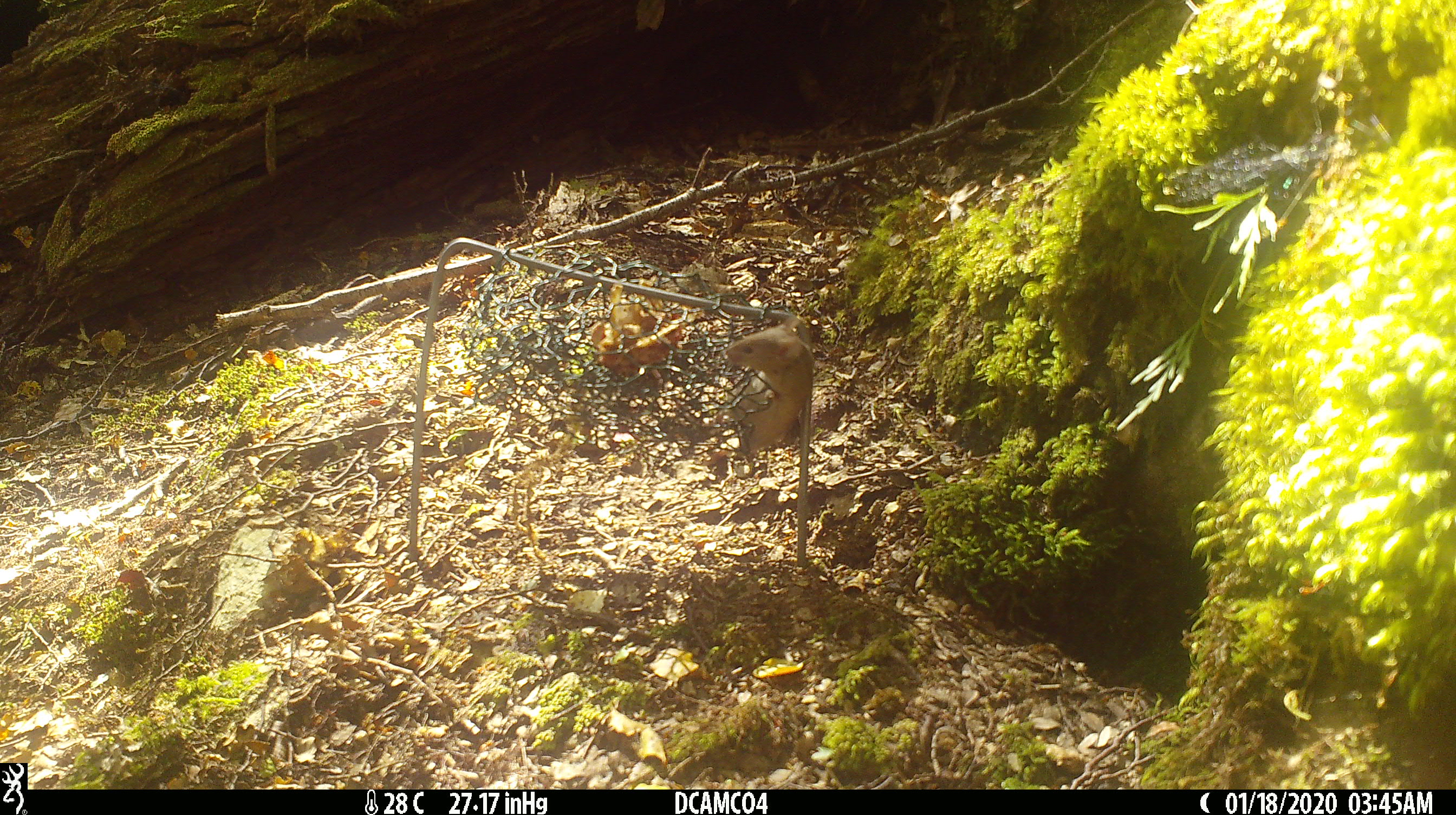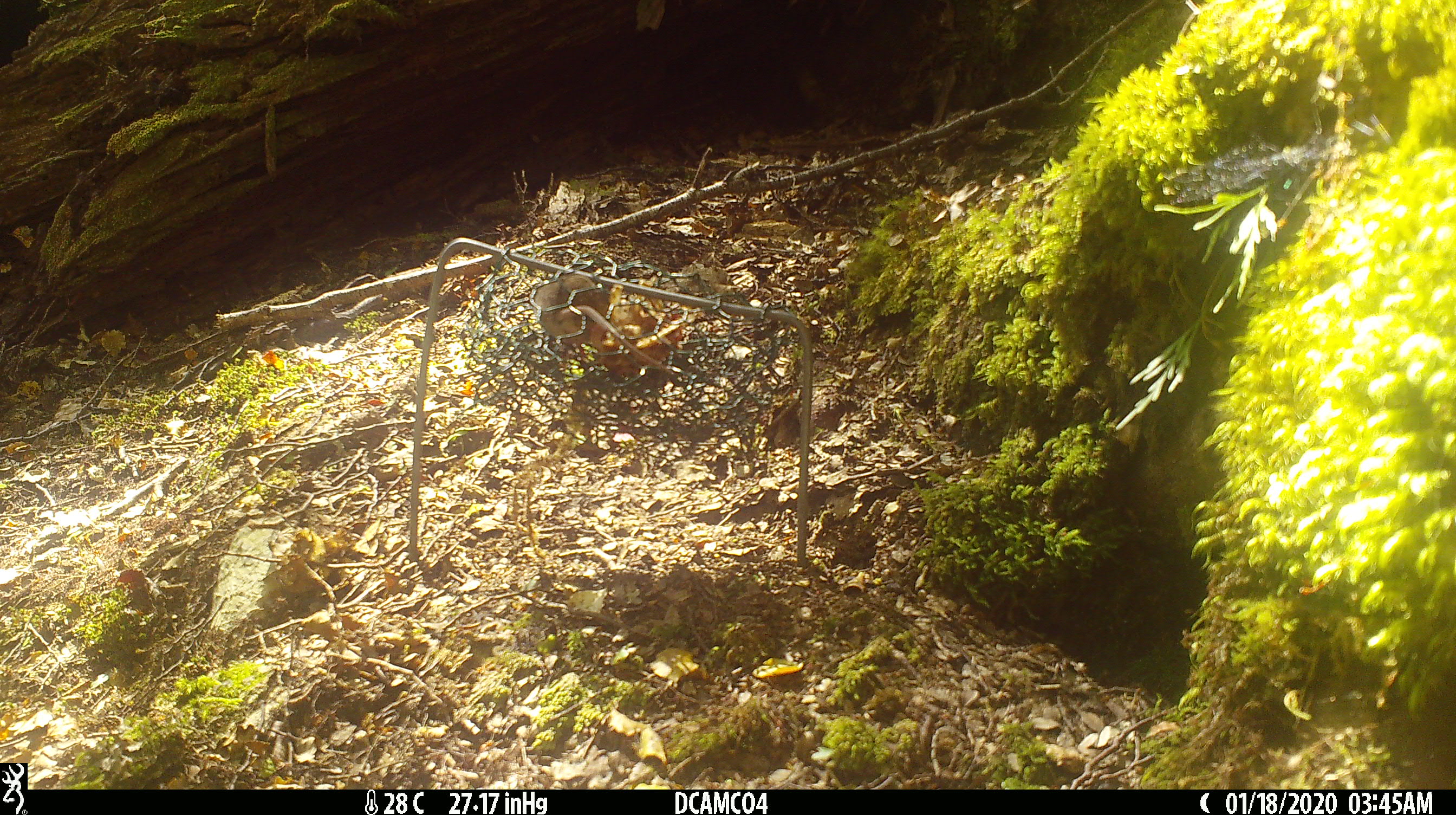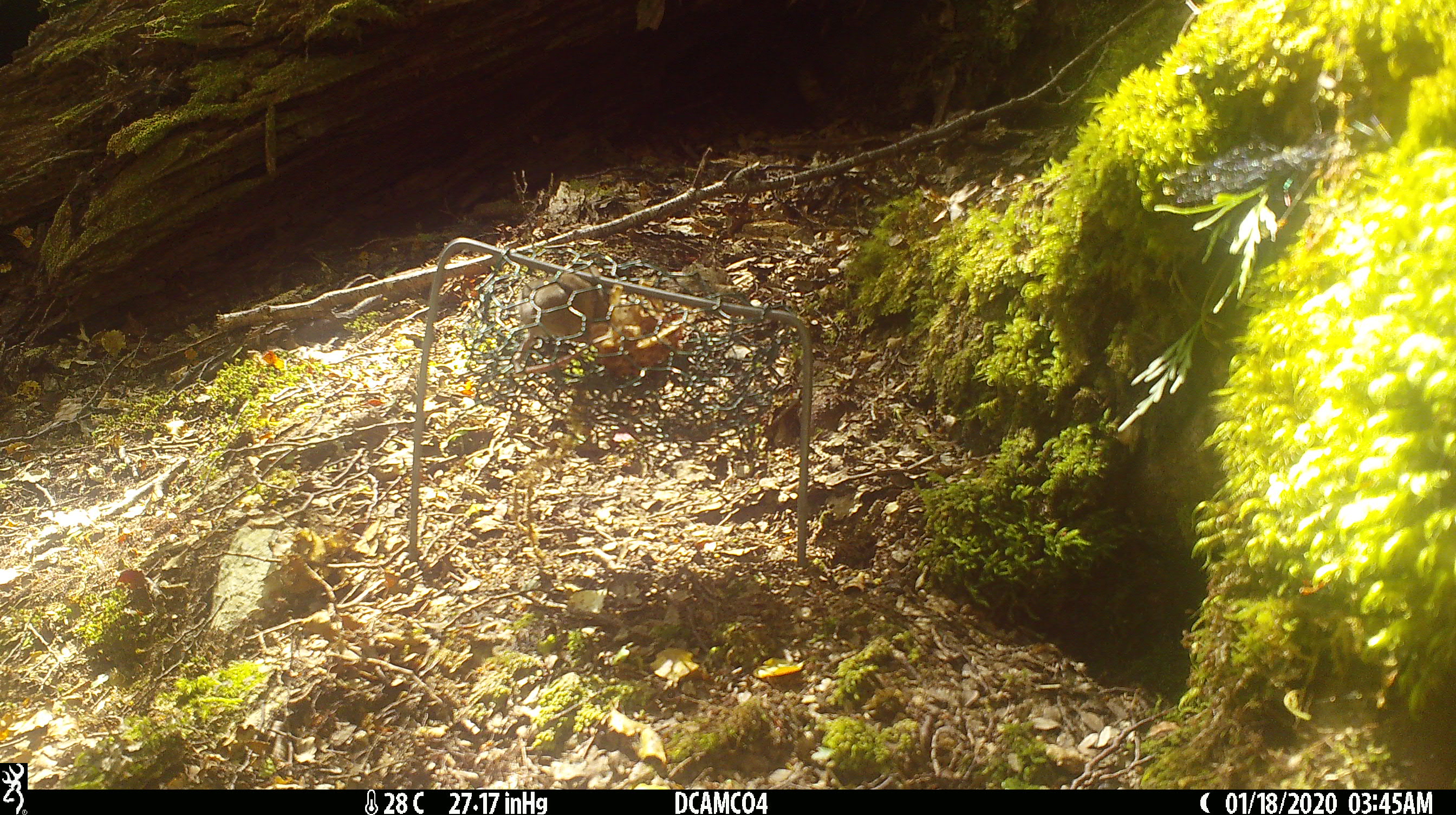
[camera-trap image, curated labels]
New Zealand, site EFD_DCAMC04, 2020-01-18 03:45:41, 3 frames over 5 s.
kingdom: Animalia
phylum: Chordata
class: Mammalia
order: Rodentia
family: Muridae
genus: Mus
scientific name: Mus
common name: mouse